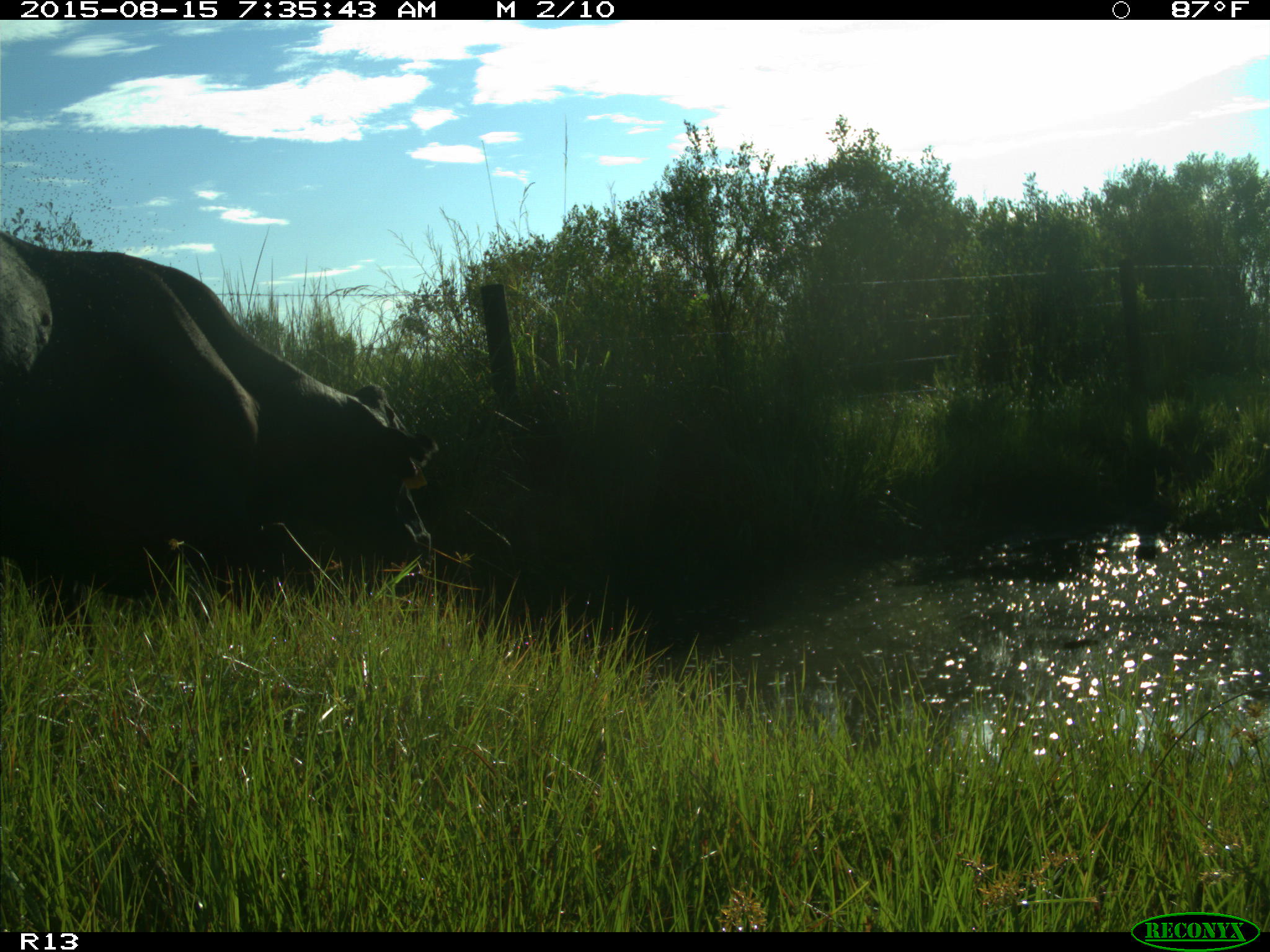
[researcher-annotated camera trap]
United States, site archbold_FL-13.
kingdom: Animalia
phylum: Chordata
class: Mammalia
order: Artiodactyla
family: Bovidae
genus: Bos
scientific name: Bos taurus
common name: domestic cow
Bos taurus (domestic cow).